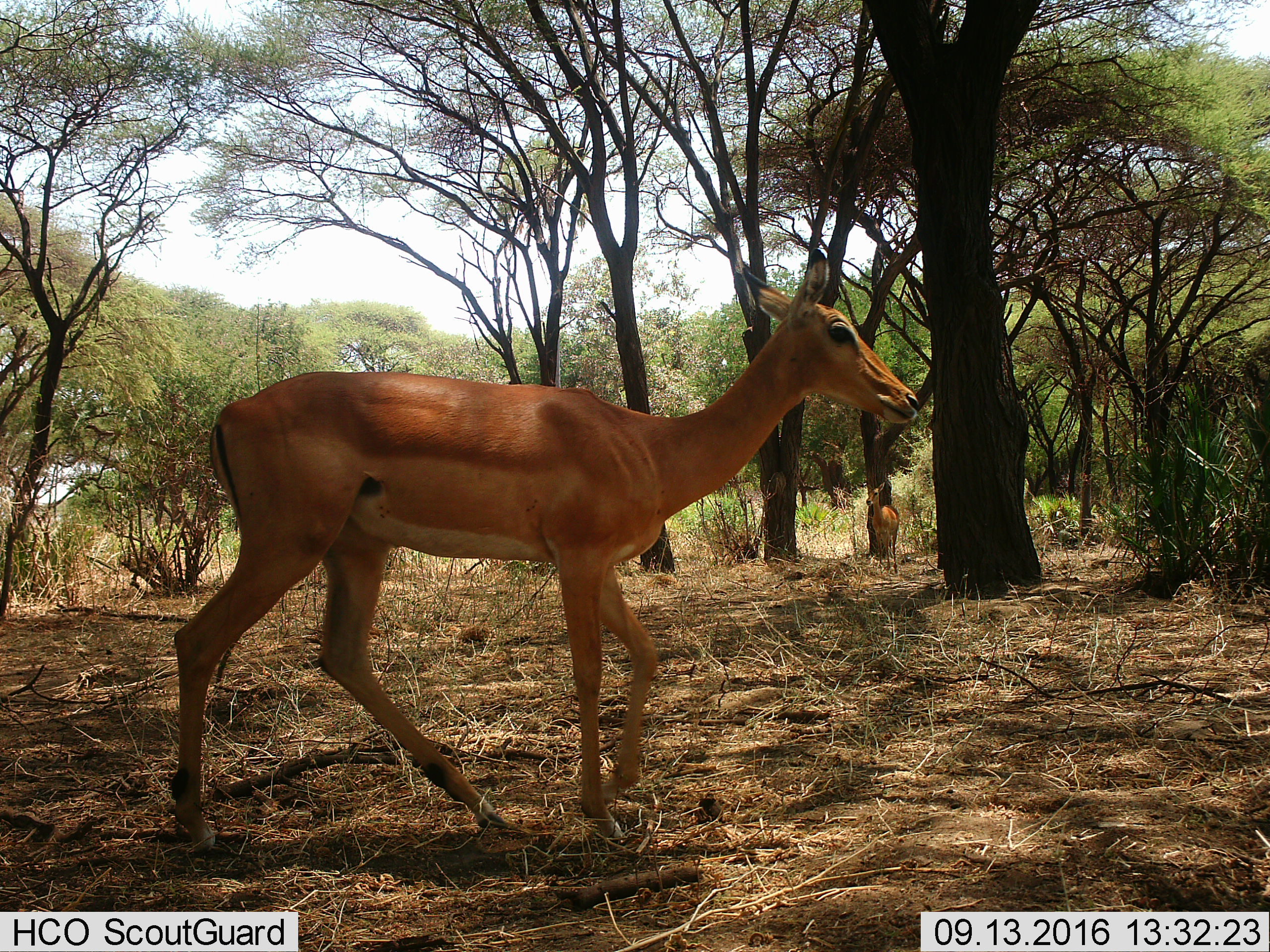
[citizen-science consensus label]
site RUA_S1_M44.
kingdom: Animalia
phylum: Chordata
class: Mammalia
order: Artiodactyla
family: Bovidae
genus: Aepyceros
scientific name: Aepyceros melampus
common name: impala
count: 2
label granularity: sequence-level